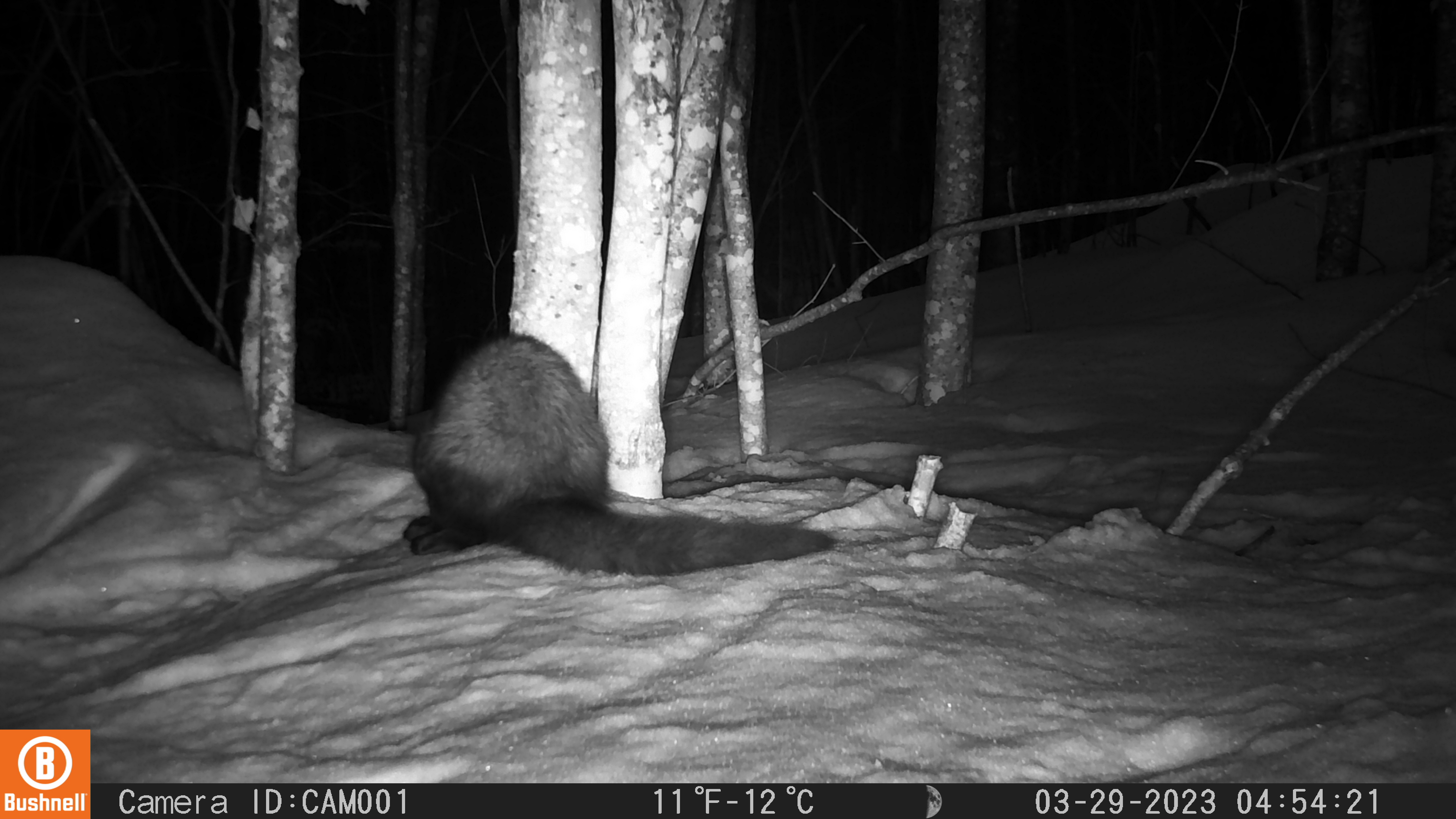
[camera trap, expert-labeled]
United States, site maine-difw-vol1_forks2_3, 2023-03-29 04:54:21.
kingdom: Animalia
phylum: Chordata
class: Mammalia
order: Carnivora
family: Mustelidae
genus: Pekania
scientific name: Pekania pennanti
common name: fisher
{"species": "fisher (Pekania pennanti)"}